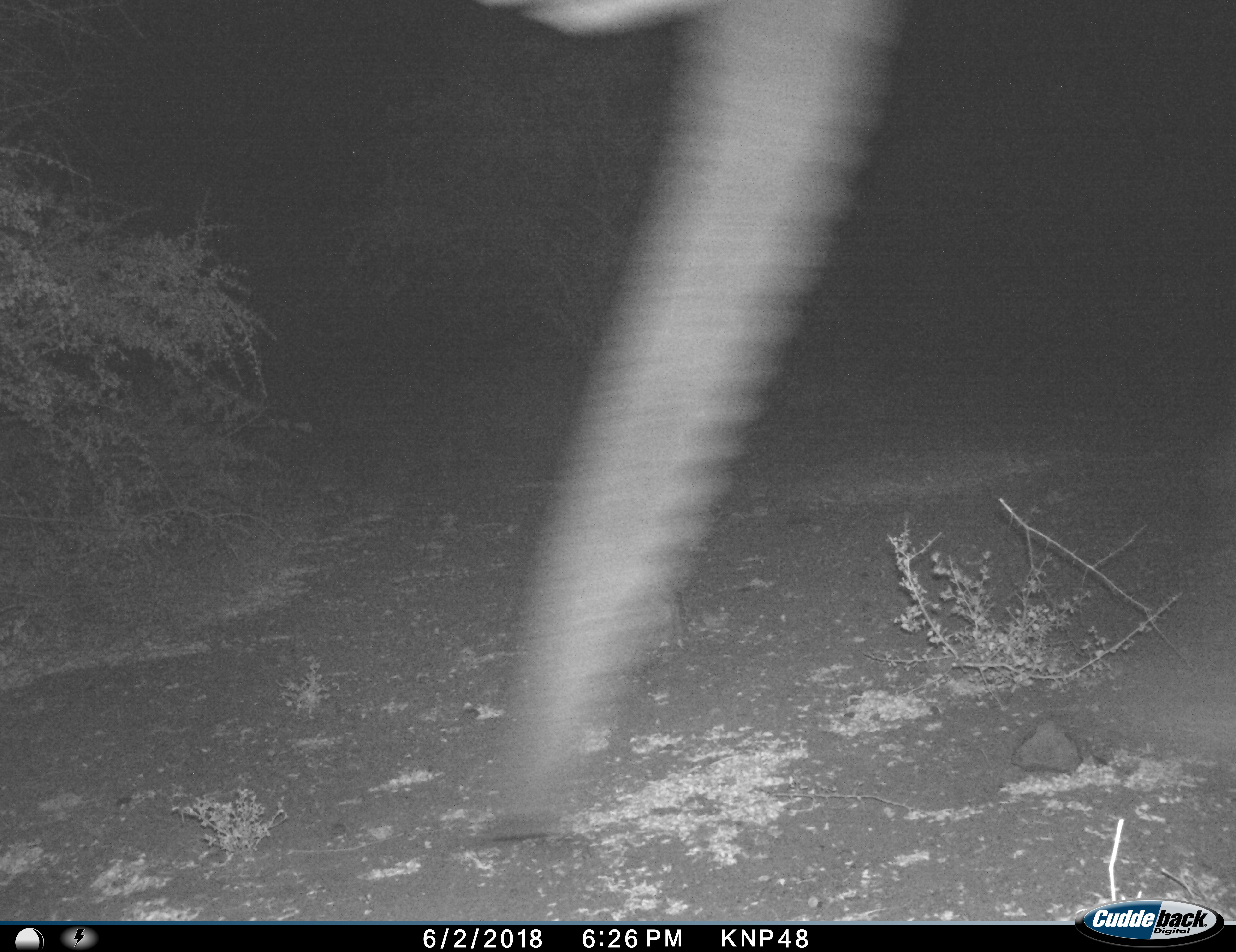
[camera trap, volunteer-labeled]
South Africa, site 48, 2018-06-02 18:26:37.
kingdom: Animalia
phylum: Chordata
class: Mammalia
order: Proboscidea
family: Elephantidae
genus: Loxodonta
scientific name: Loxodonta africana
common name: african bush elephant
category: elephant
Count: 1.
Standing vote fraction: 11%.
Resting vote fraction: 0%.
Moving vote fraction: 89%.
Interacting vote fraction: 0%.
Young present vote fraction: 0%.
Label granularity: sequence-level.